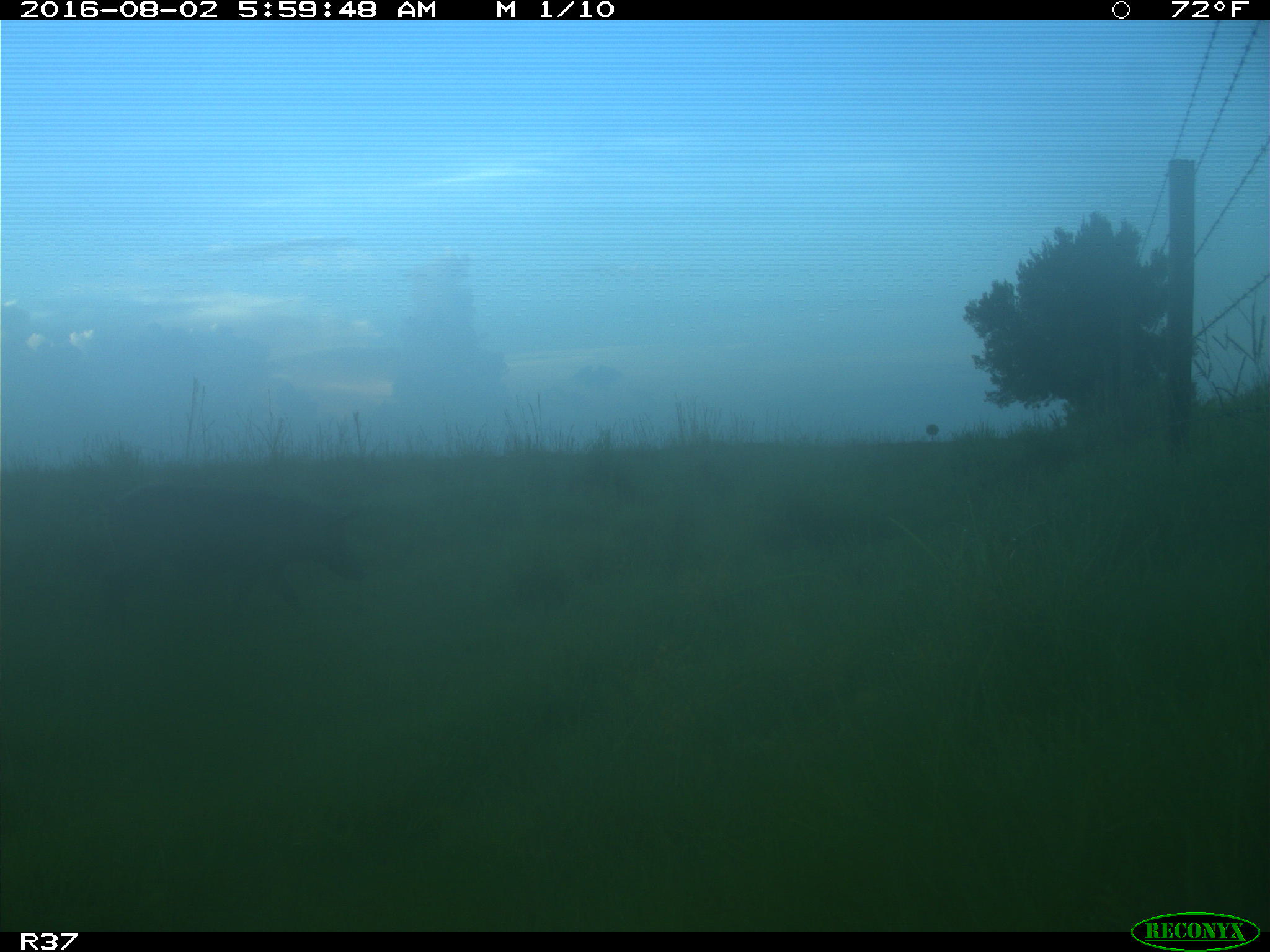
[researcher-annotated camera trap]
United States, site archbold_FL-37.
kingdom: Animalia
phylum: Chordata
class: Mammalia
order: Artiodactyla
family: Suidae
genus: Sus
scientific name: Sus scrofa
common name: wild boar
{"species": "Sus scrofa (wild boar)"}